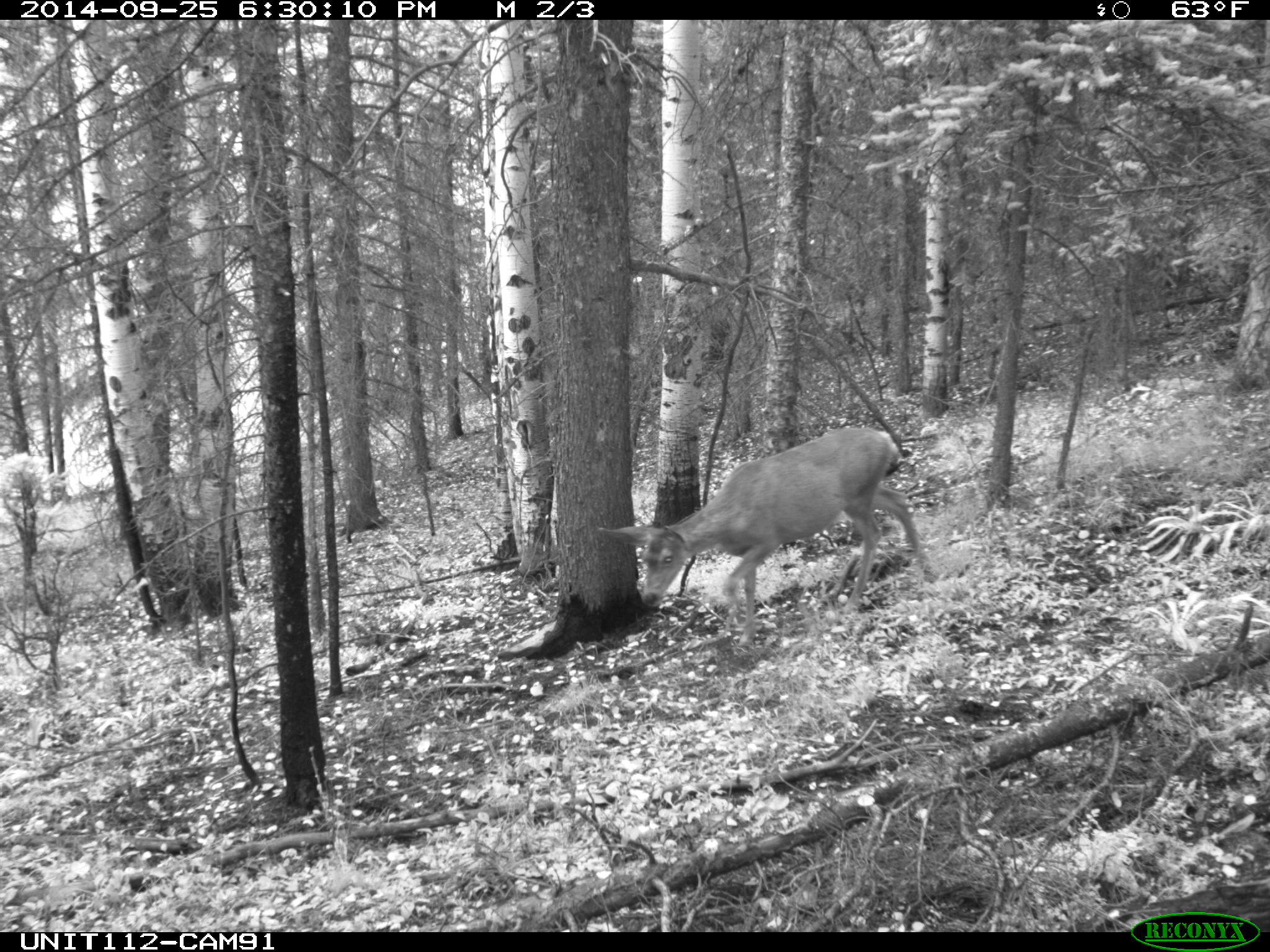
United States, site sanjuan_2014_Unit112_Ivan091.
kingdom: Animalia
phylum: Chordata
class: Mammalia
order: Artiodactyla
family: Cervidae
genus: Odocoileus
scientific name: Odocoileus hemionus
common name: mule deer